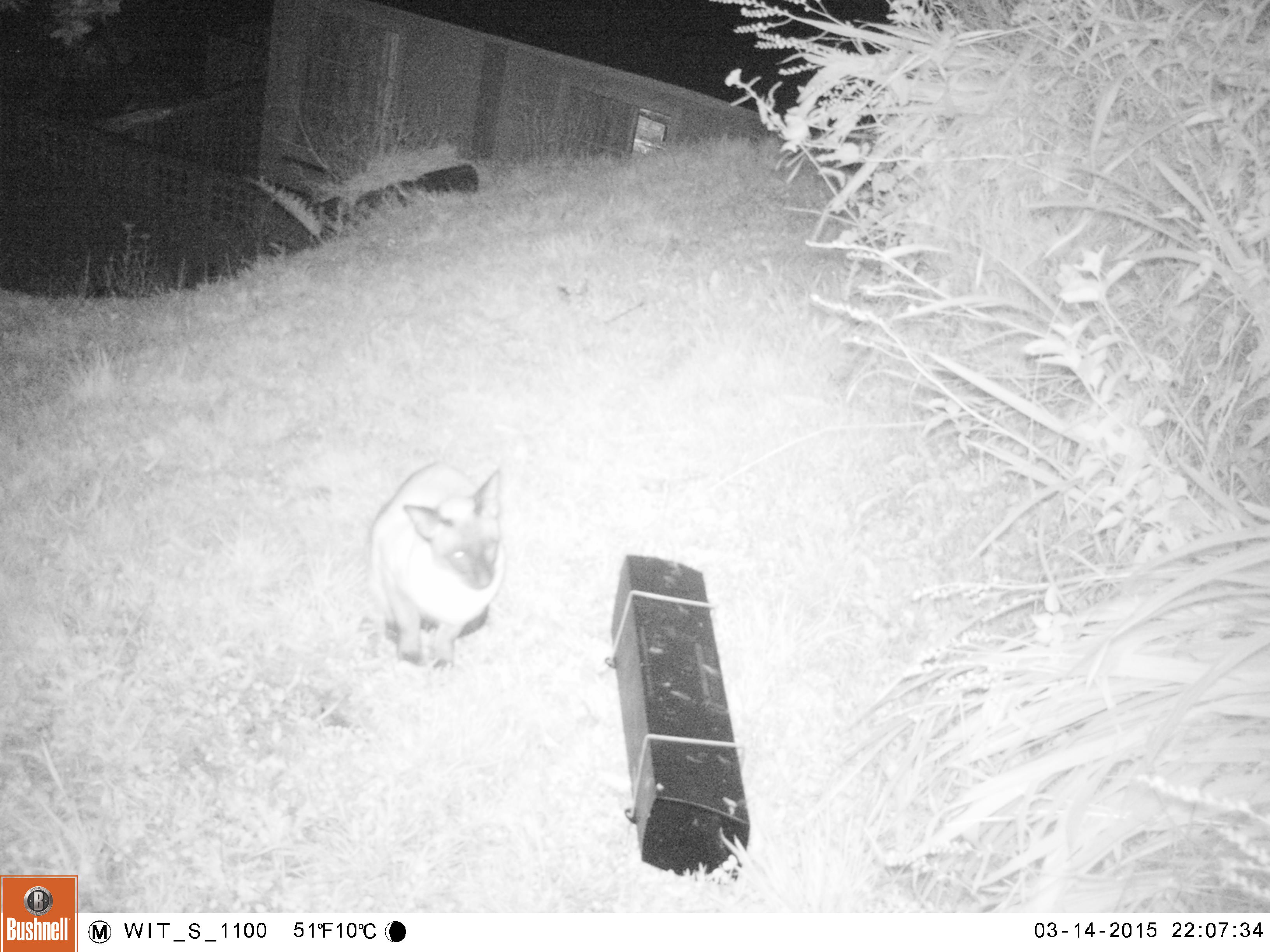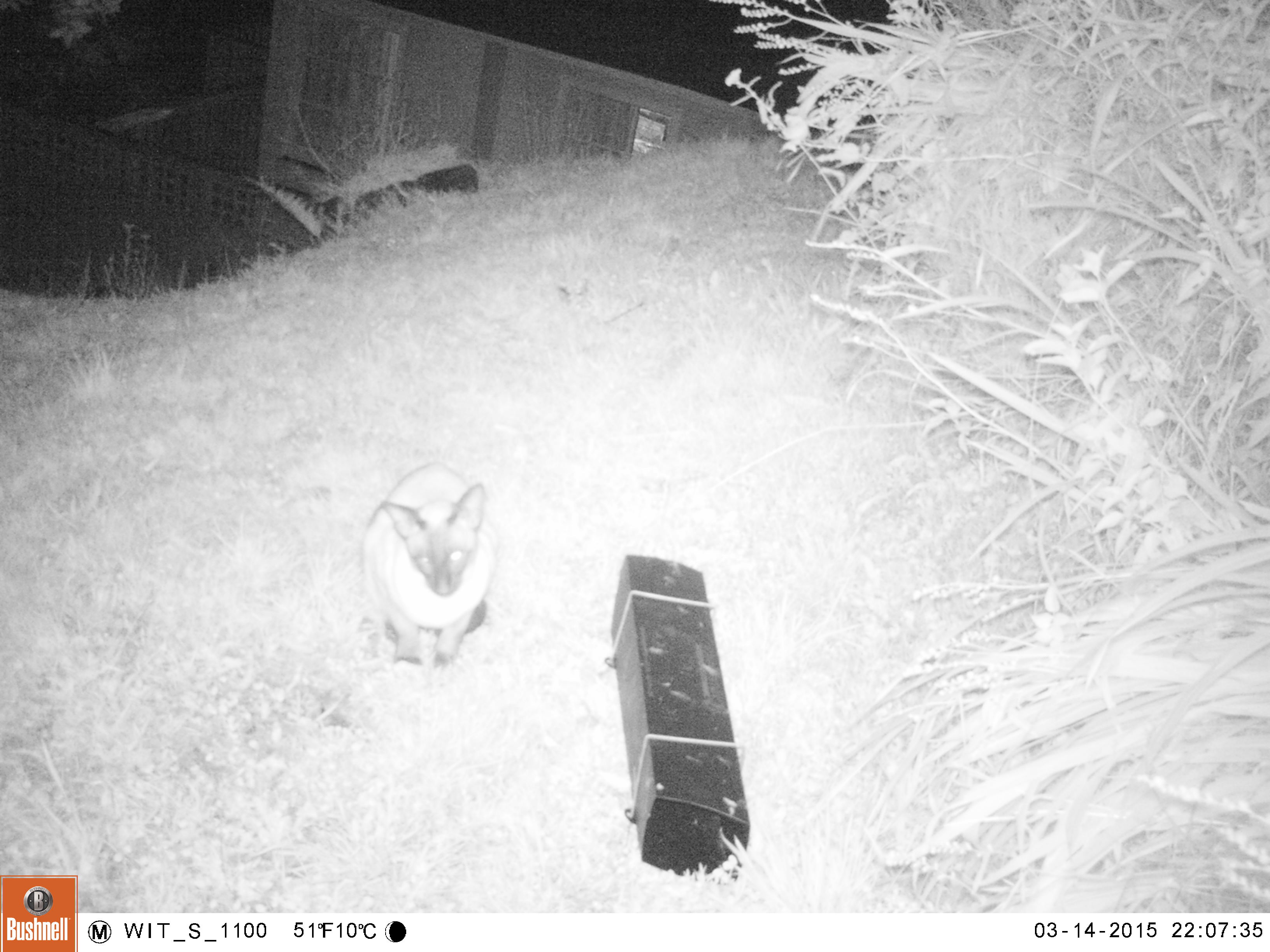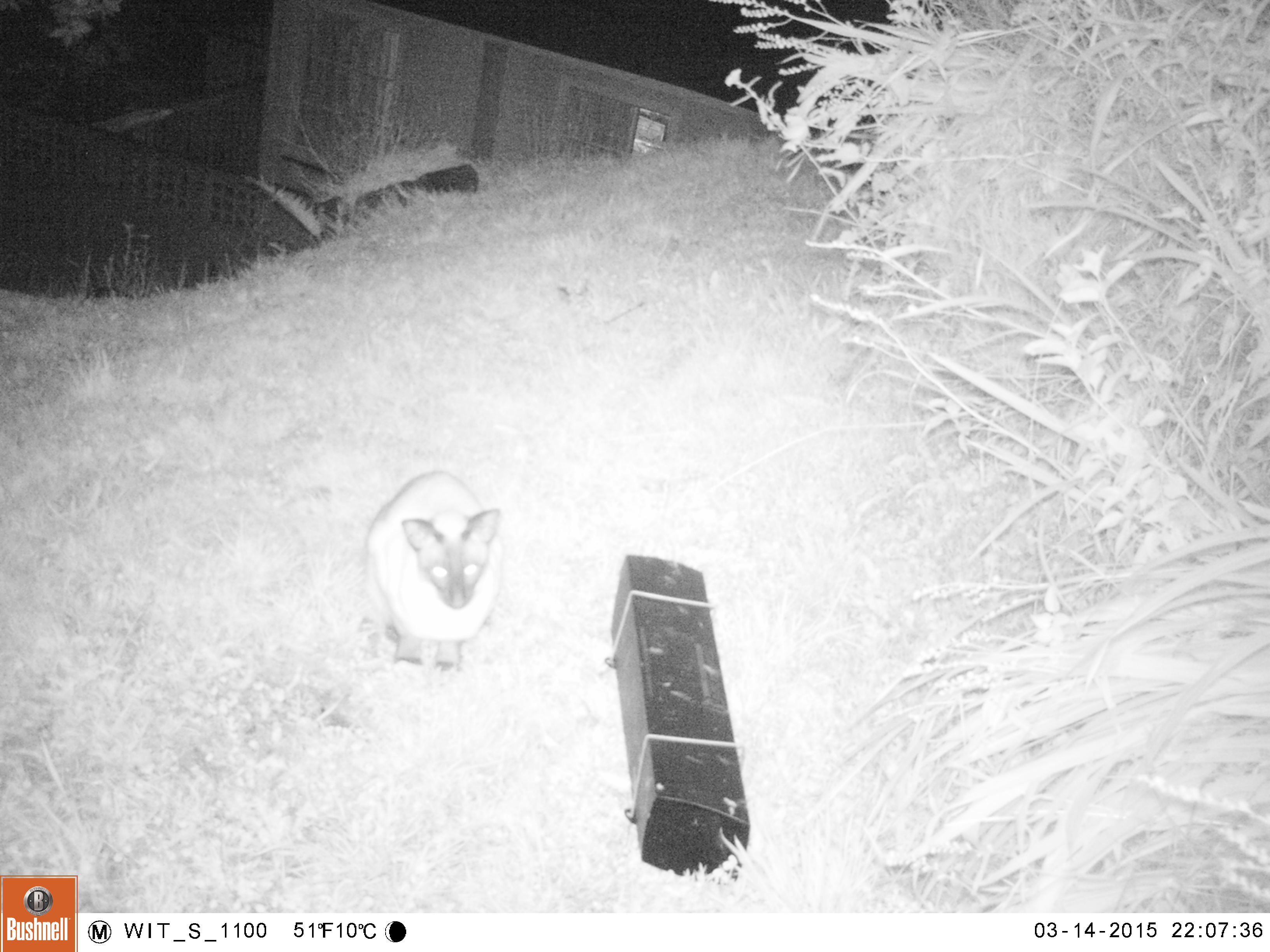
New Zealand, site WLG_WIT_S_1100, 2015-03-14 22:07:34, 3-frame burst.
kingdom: Animalia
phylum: Chordata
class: Mammalia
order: Carnivora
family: Felidae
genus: Felis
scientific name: Felis catus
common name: domestic cat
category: cat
Cat (domestic cat) (Felis catus).